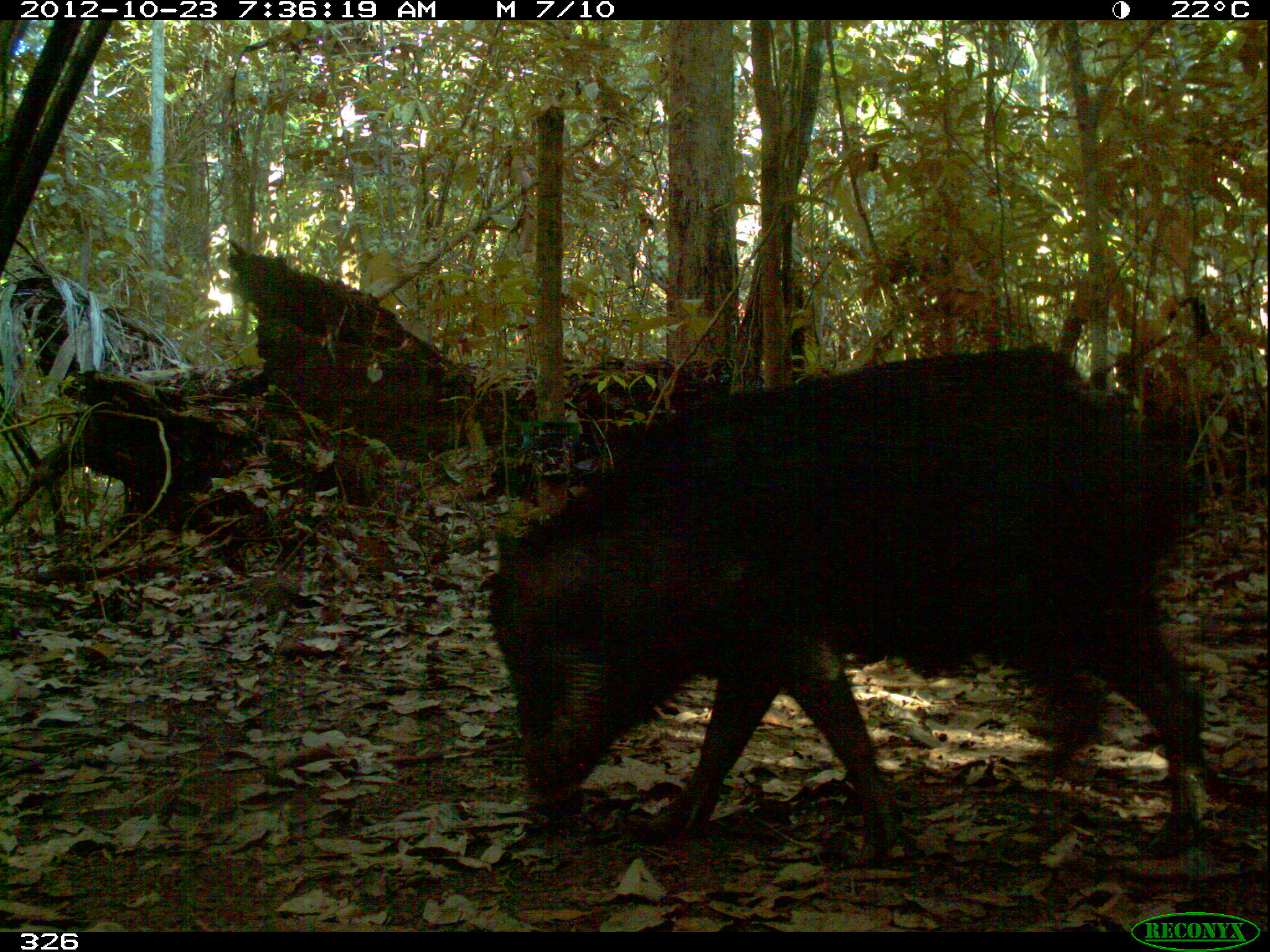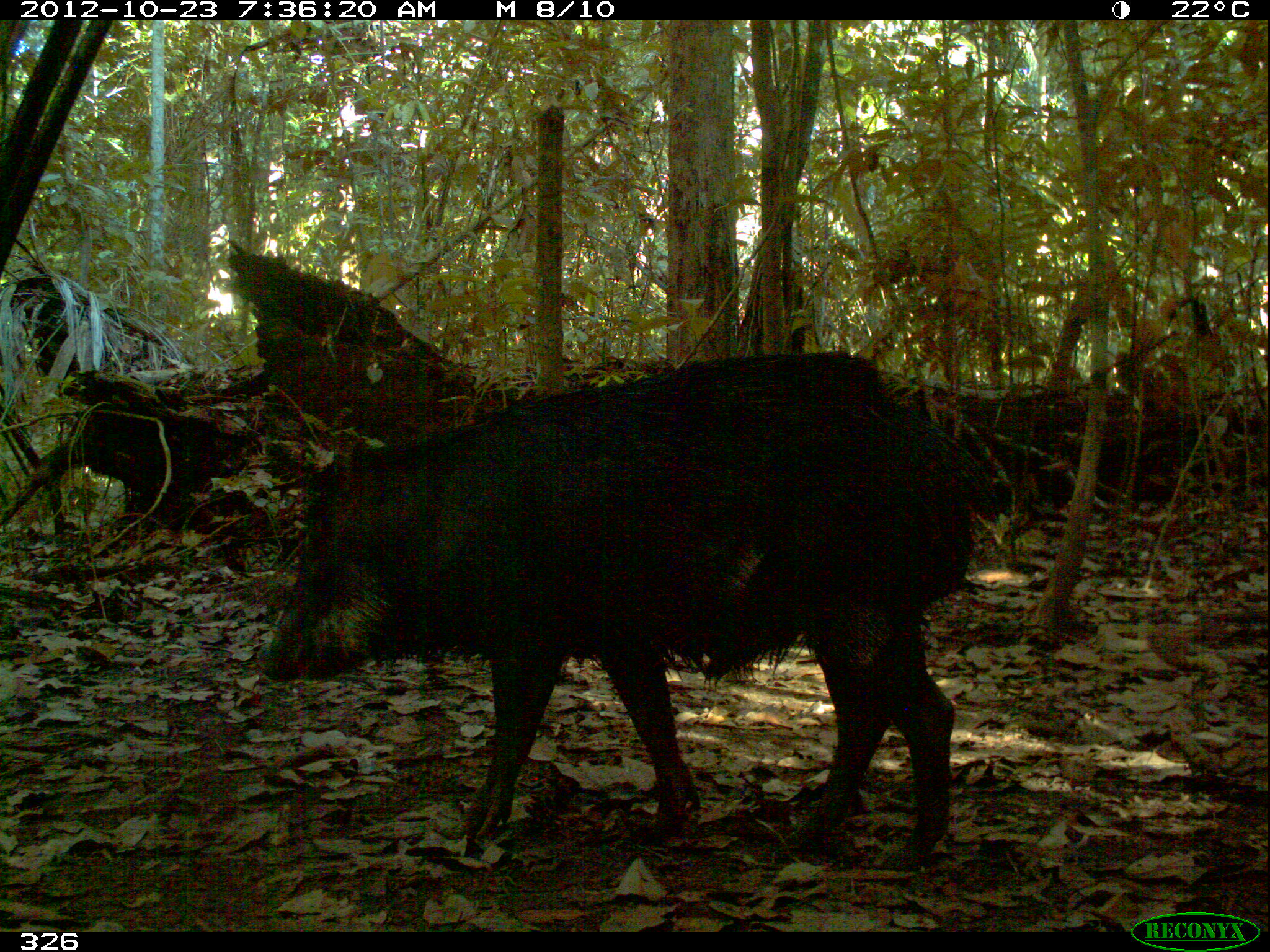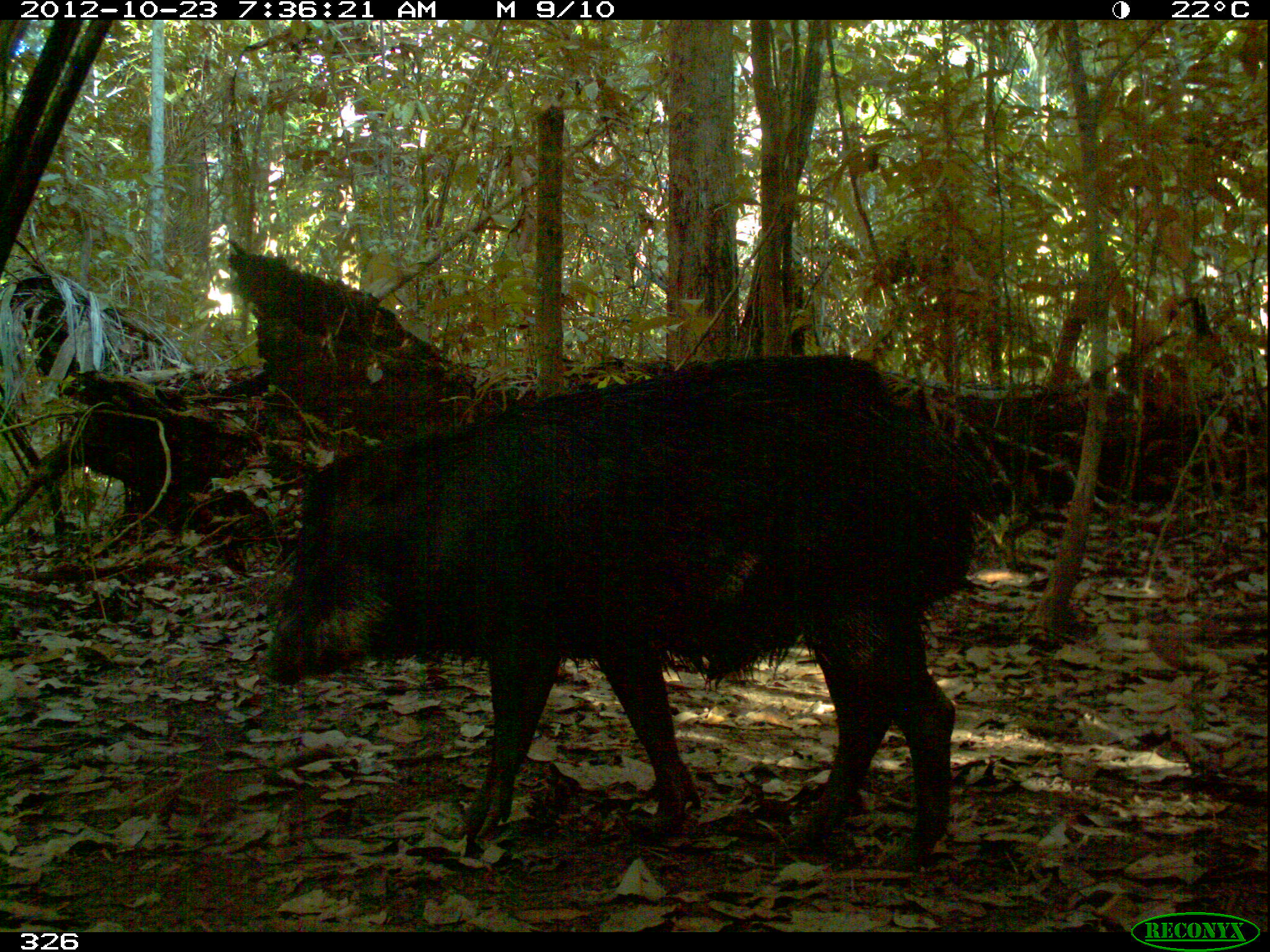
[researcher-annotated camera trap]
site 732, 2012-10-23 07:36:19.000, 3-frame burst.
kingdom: Animalia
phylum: Chordata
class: Mammalia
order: Artiodactyla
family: Tayassuidae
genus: Tayassu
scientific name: Tayassu pecari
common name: white-lipped peccary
Tayassu pecari (white-lipped peccary).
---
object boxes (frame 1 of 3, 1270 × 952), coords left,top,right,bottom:
tayassu pecari: 485,347,1209,857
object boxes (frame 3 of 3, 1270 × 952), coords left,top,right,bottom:
tayassu pecari: 266,349,979,875